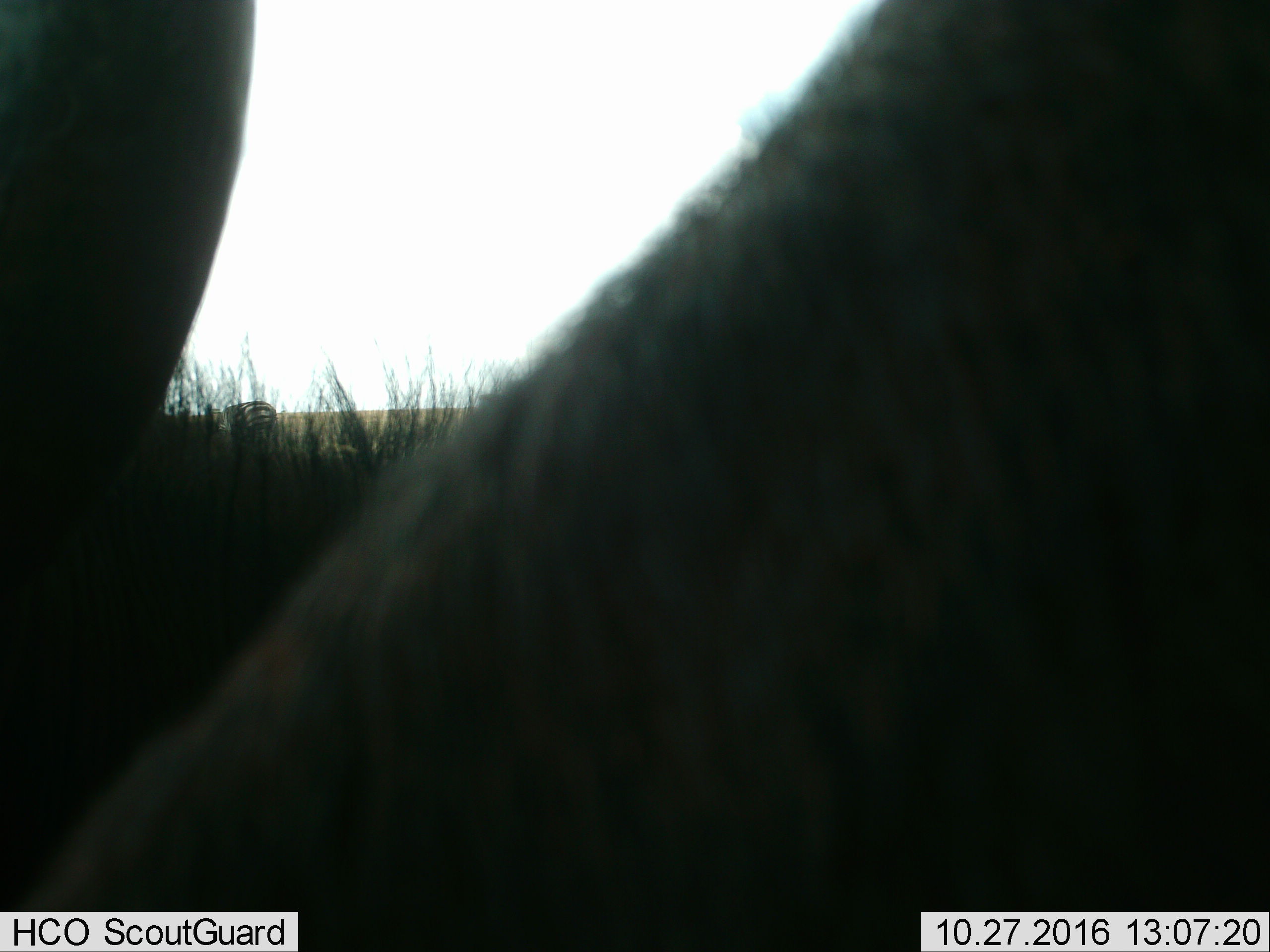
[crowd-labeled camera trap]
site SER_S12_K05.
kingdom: Animalia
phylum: Chordata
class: Mammalia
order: Perissodactyla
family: Equidae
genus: Equus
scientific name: Equus quagga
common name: plains zebra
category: zebraplains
Zebraplains (plains zebra) (Equus quagga), count 2. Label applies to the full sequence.